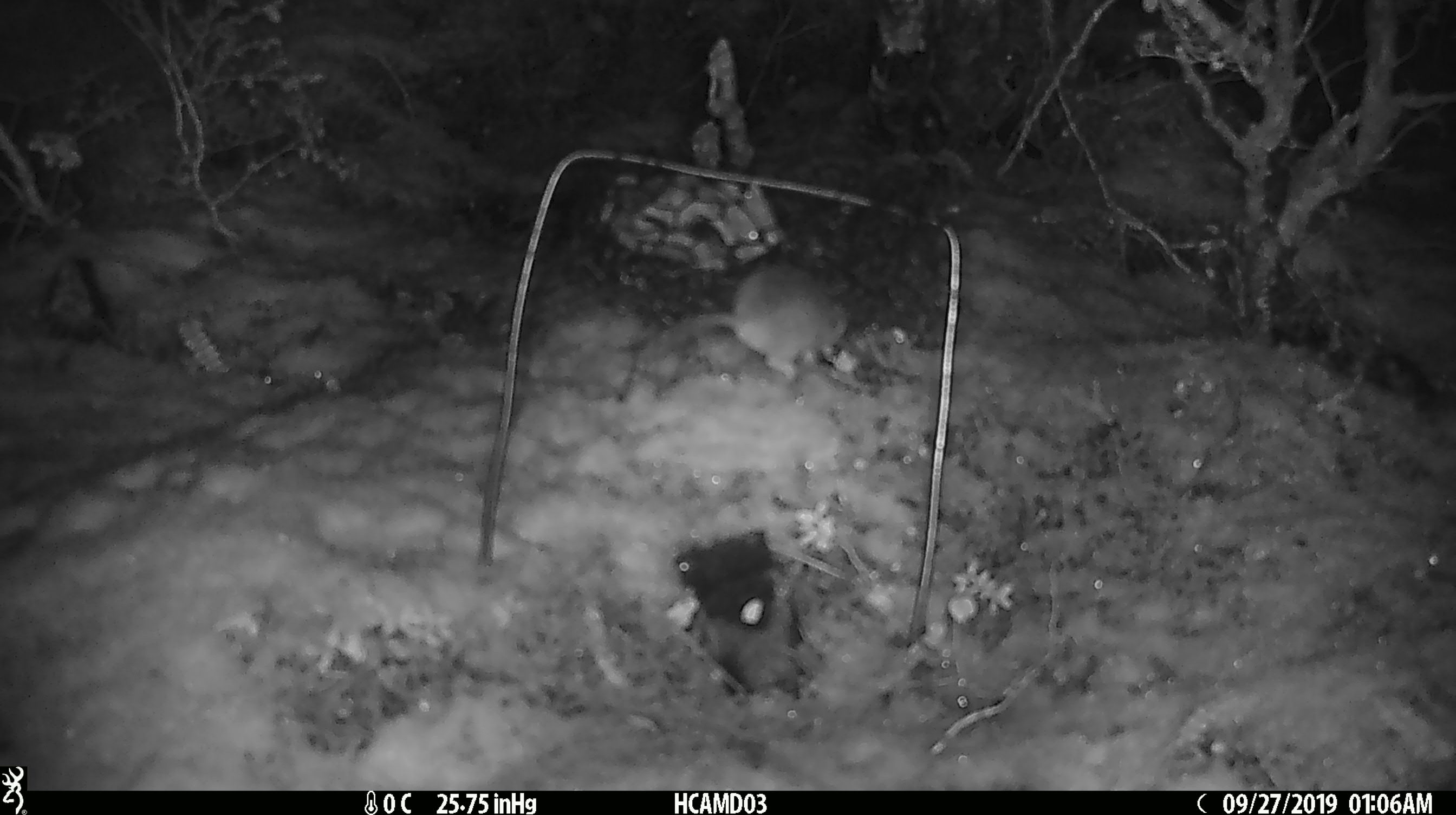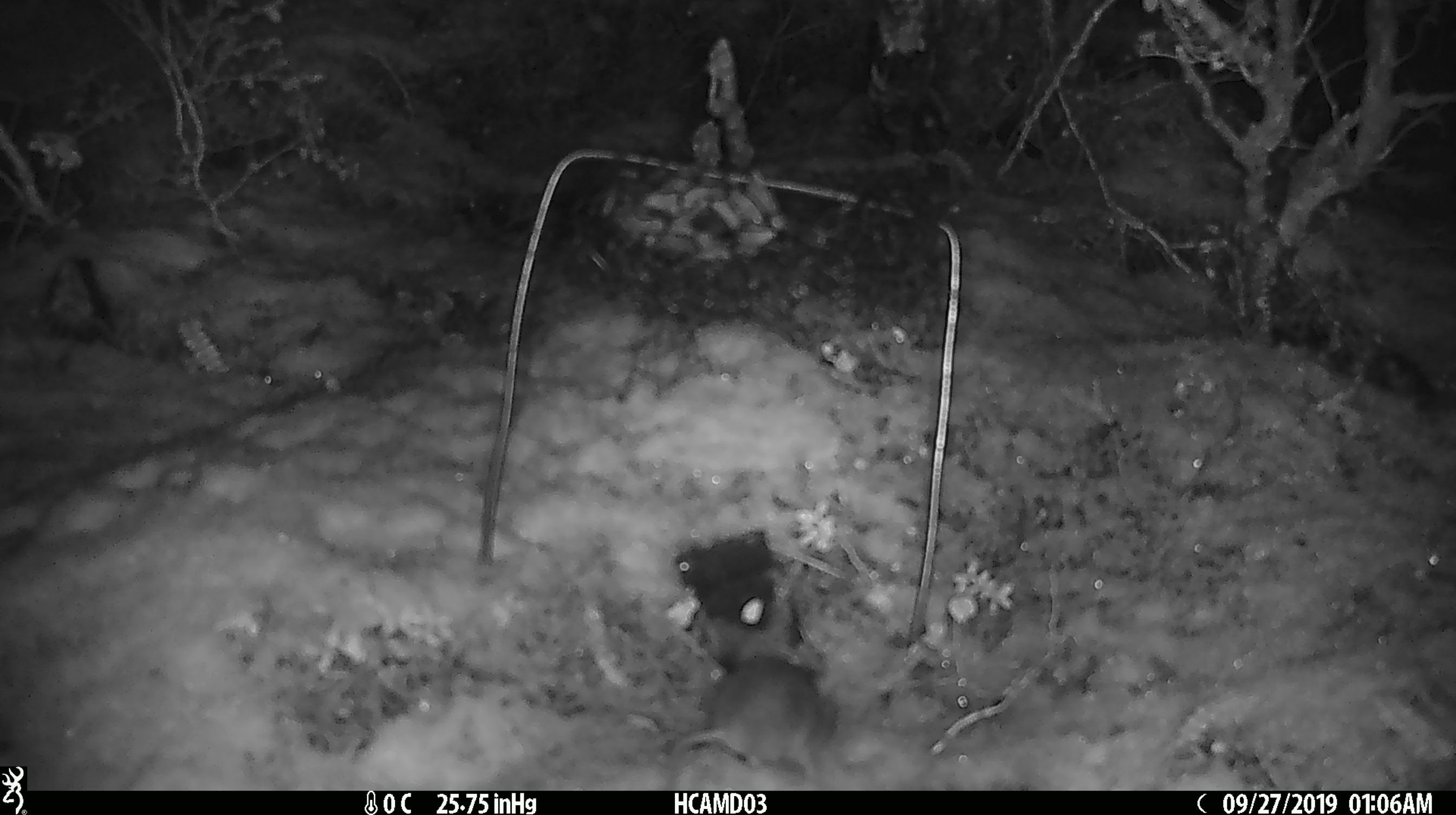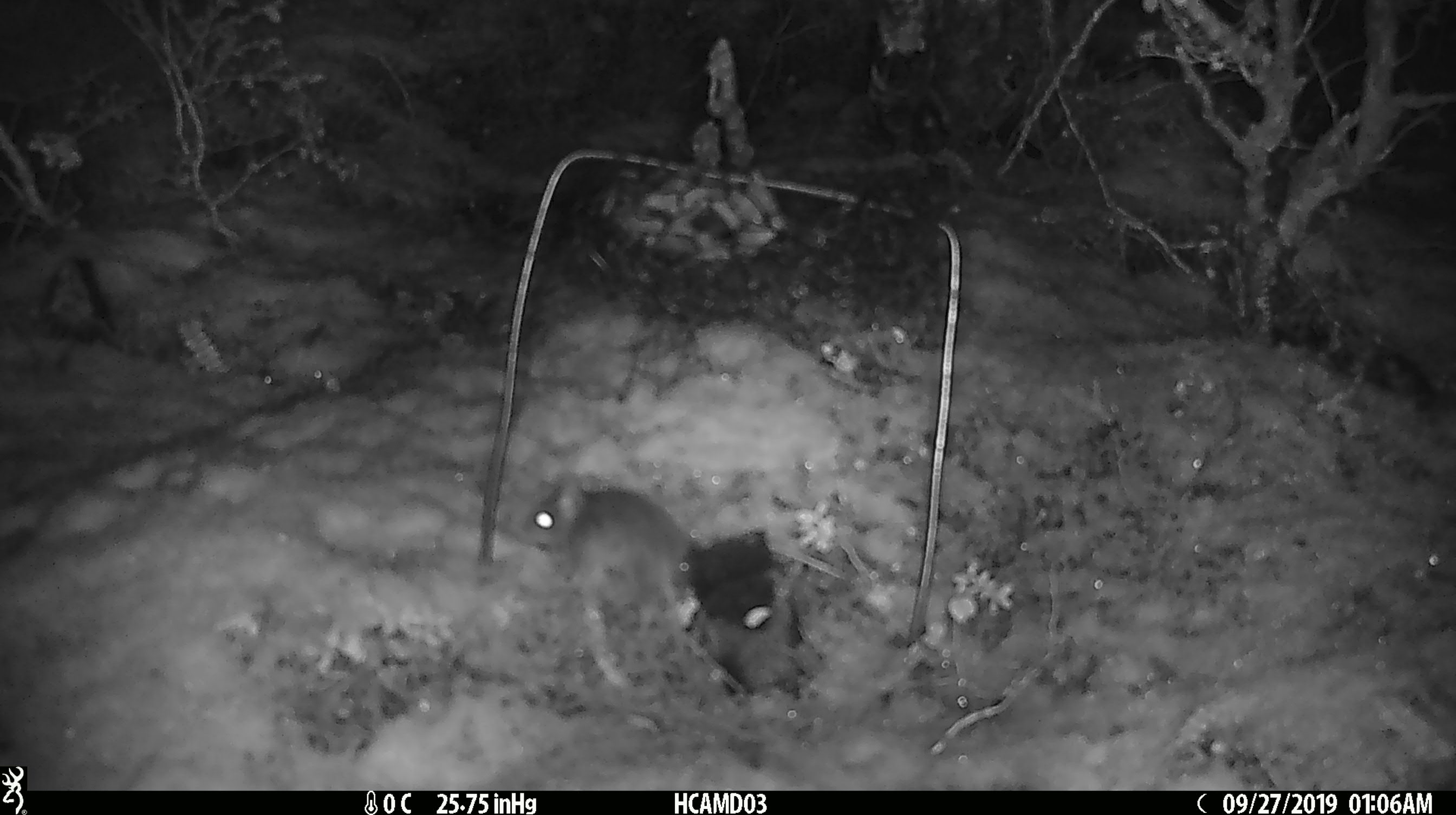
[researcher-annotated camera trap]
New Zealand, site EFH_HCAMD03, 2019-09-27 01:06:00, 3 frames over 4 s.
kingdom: Animalia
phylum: Chordata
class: Mammalia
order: Rodentia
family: Muridae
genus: Mus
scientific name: Mus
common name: mouse